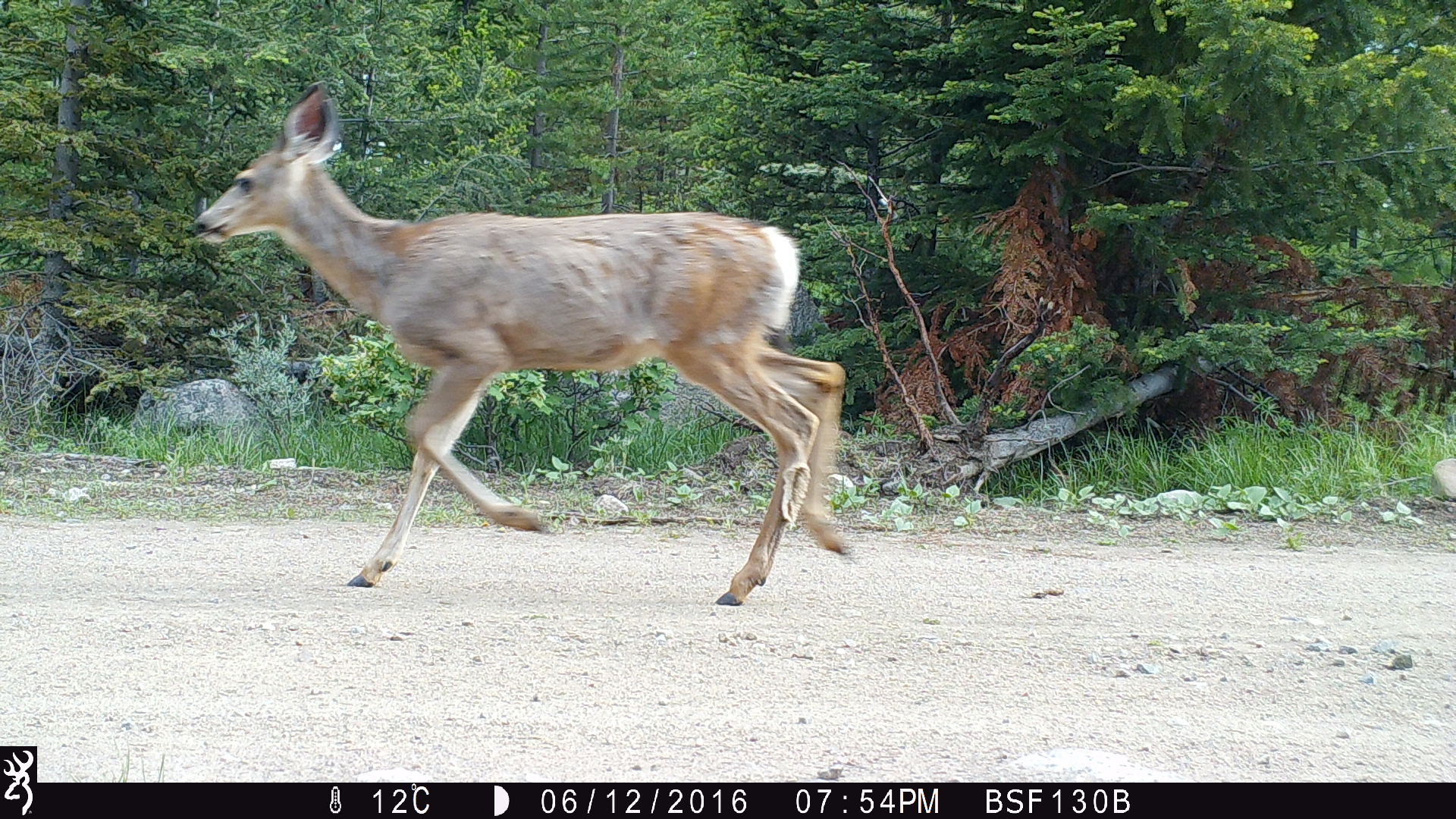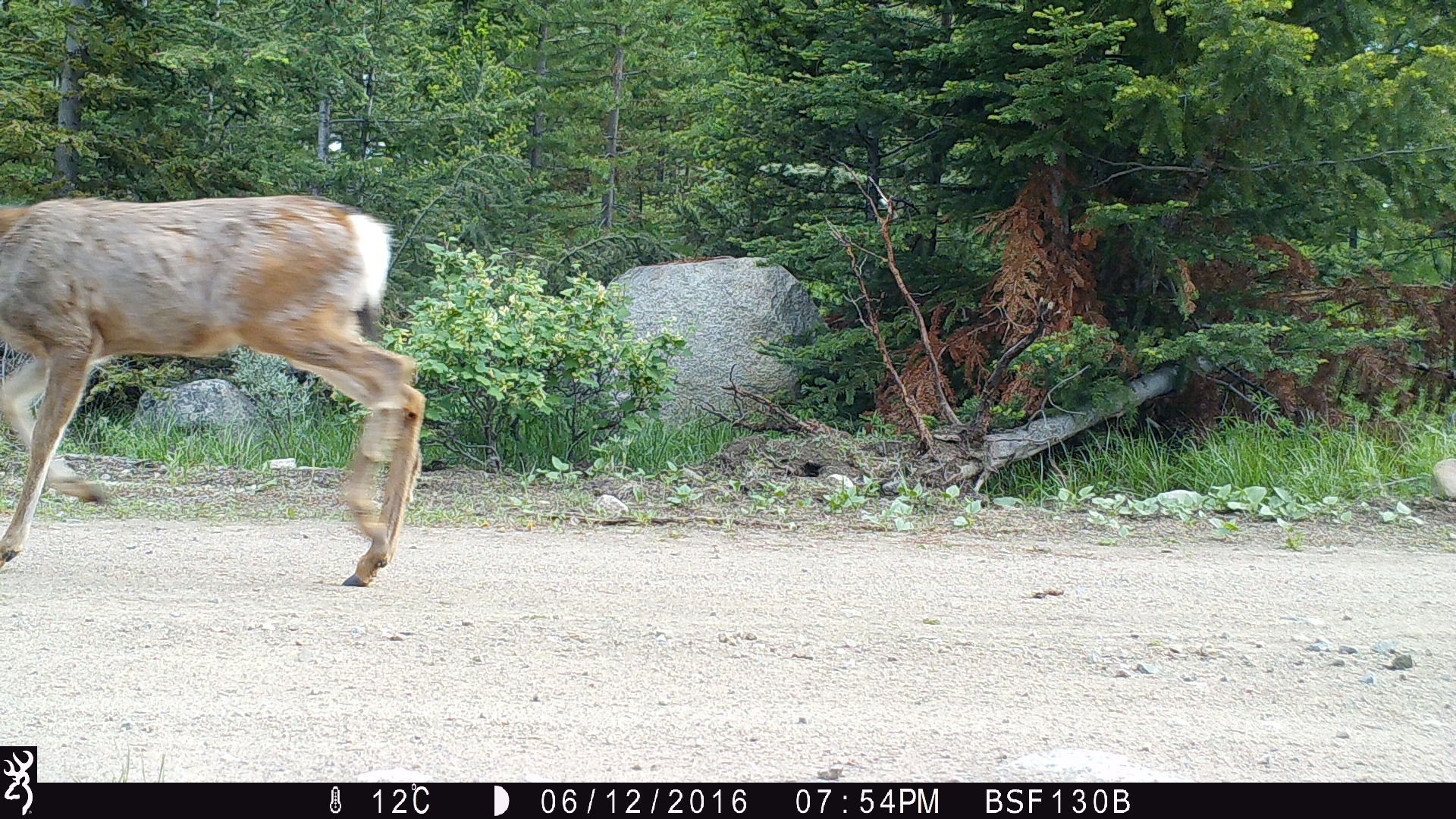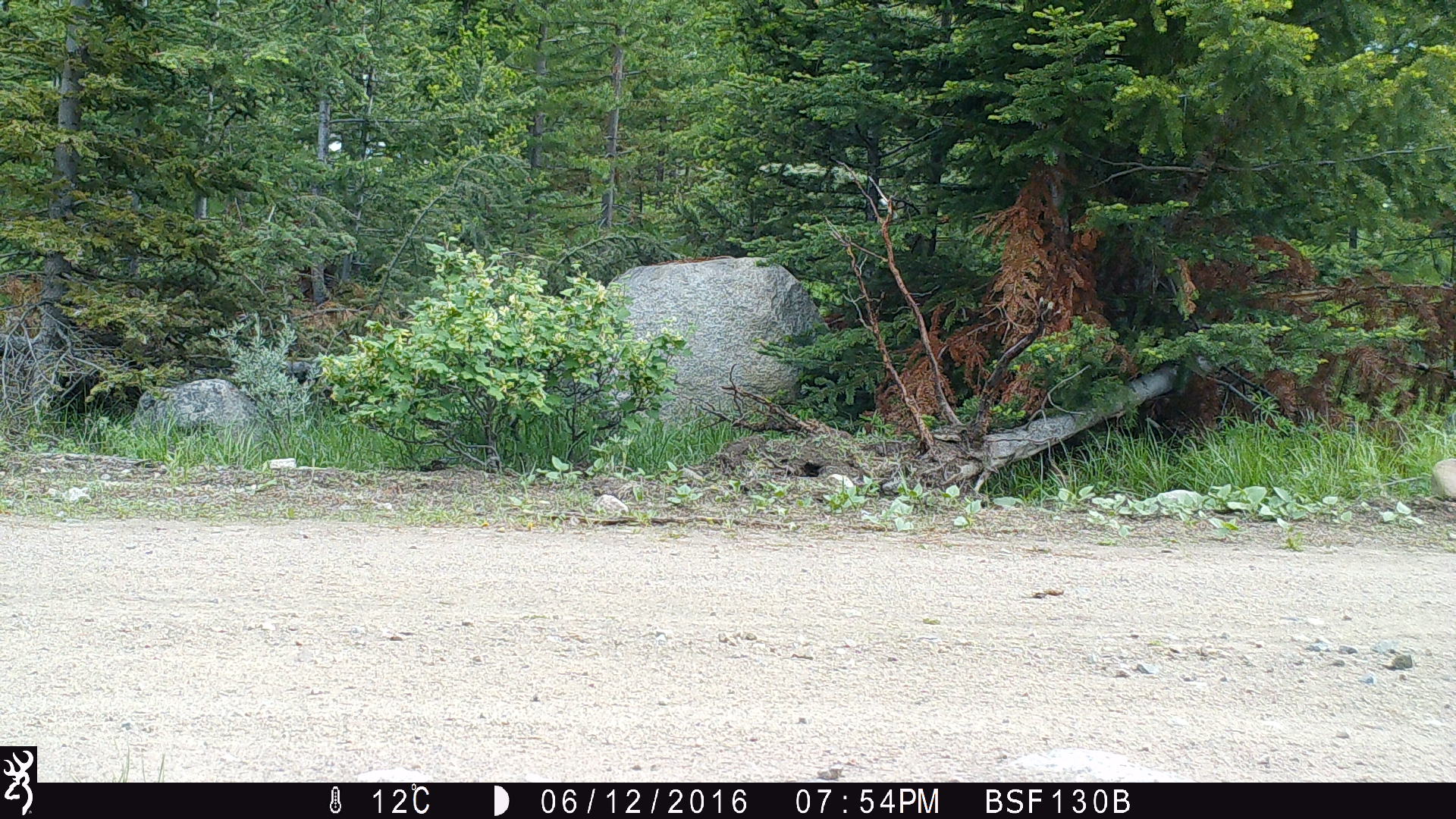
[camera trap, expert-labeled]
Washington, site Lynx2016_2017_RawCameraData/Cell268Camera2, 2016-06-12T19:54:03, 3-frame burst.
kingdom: Animalia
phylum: Chordata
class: Mammalia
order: Artiodactyla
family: Cervidae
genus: Odocoileus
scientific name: Odocoileus hemionus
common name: mule deer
Odocoileus hemionus (mule deer). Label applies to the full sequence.